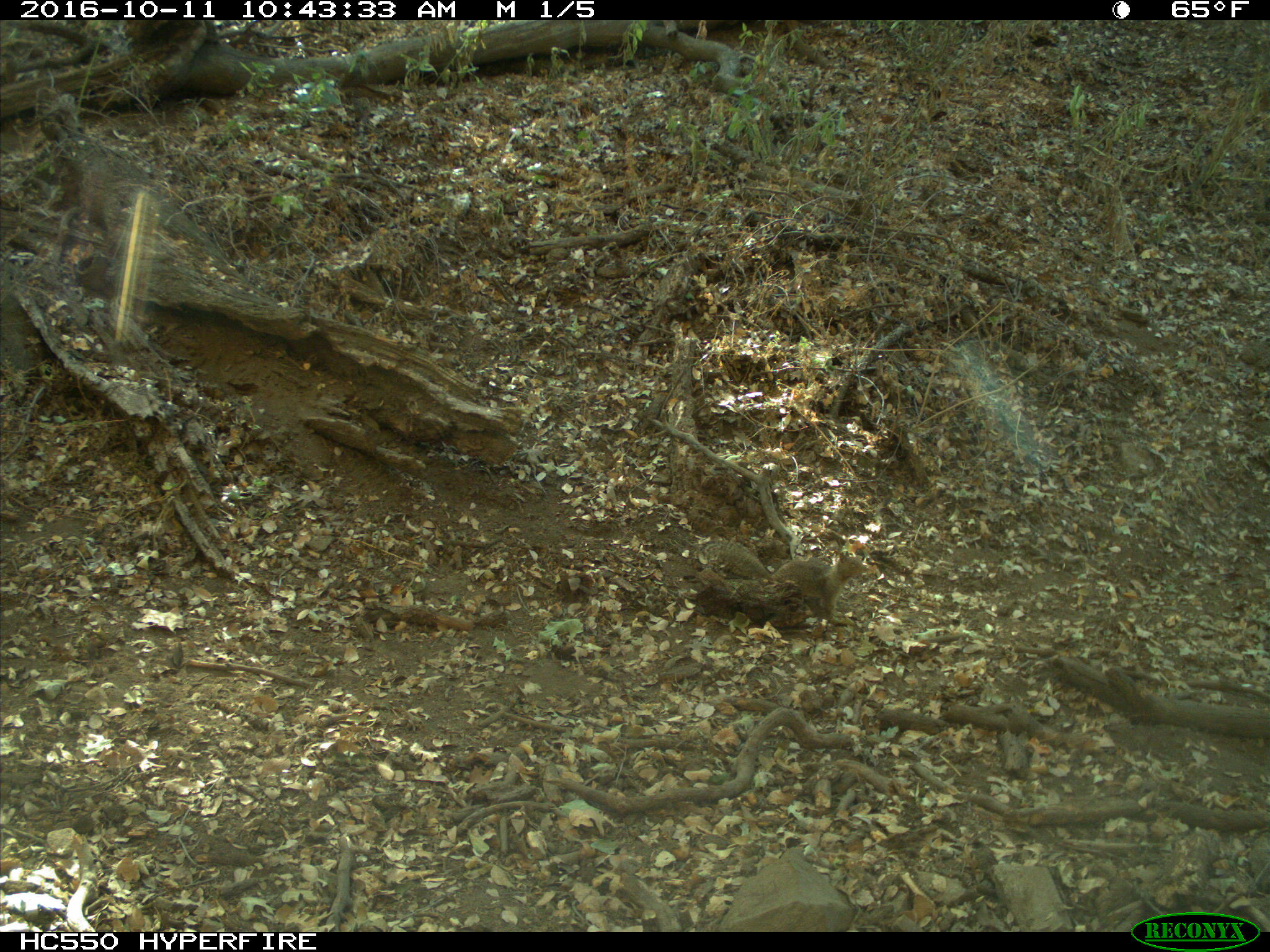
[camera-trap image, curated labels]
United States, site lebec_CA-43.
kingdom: Animalia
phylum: Chordata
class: Mammalia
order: Rodentia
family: Sciuridae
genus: Otospermophilus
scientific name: Otospermophilus beecheyi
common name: california ground squirrel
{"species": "Otospermophilus beecheyi (california ground squirrel)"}